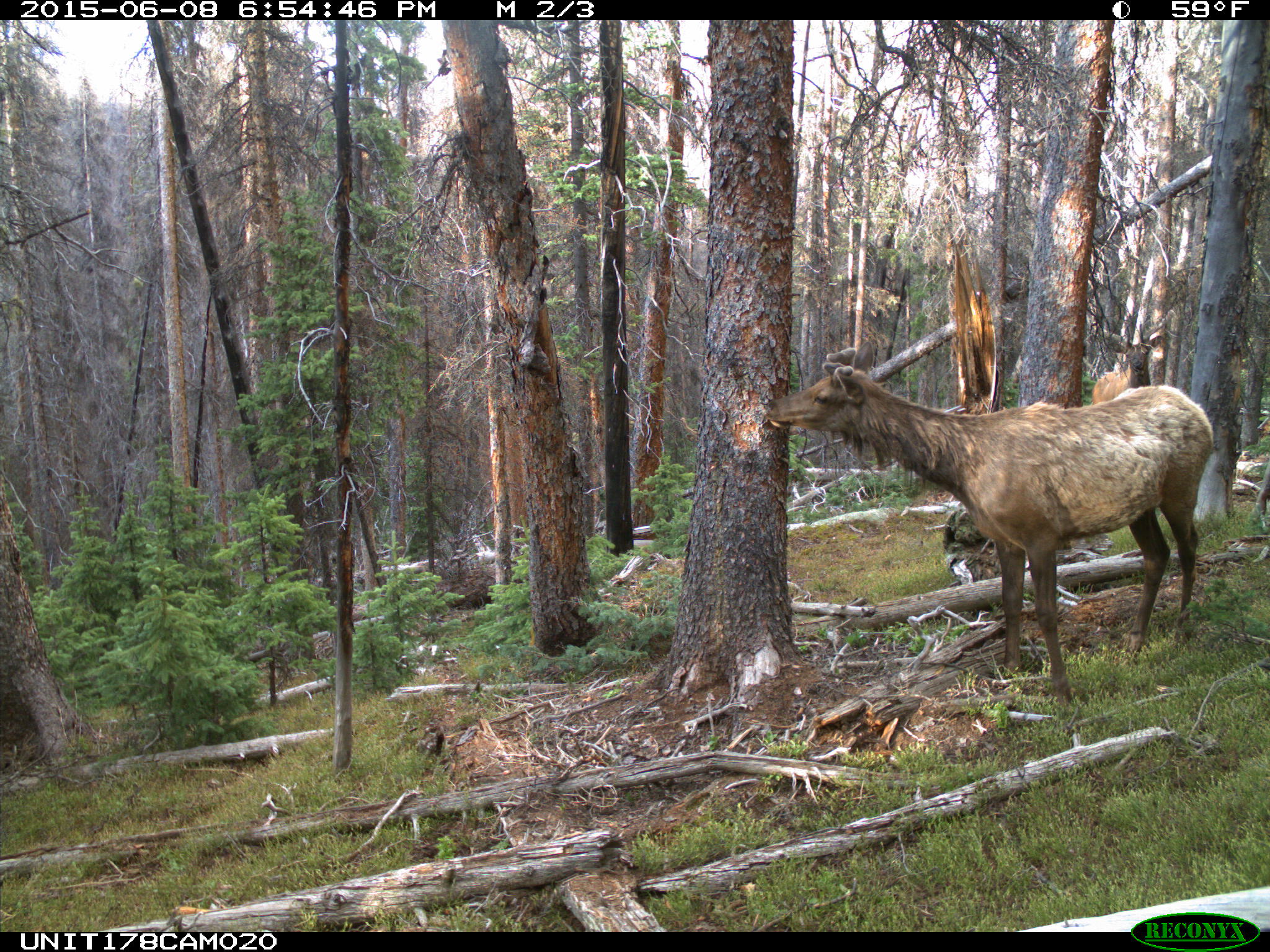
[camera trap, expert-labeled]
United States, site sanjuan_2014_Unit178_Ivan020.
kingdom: Animalia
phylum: Chordata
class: Mammalia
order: Artiodactyla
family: Cervidae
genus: Cervus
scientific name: Cervus elaphus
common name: red deer